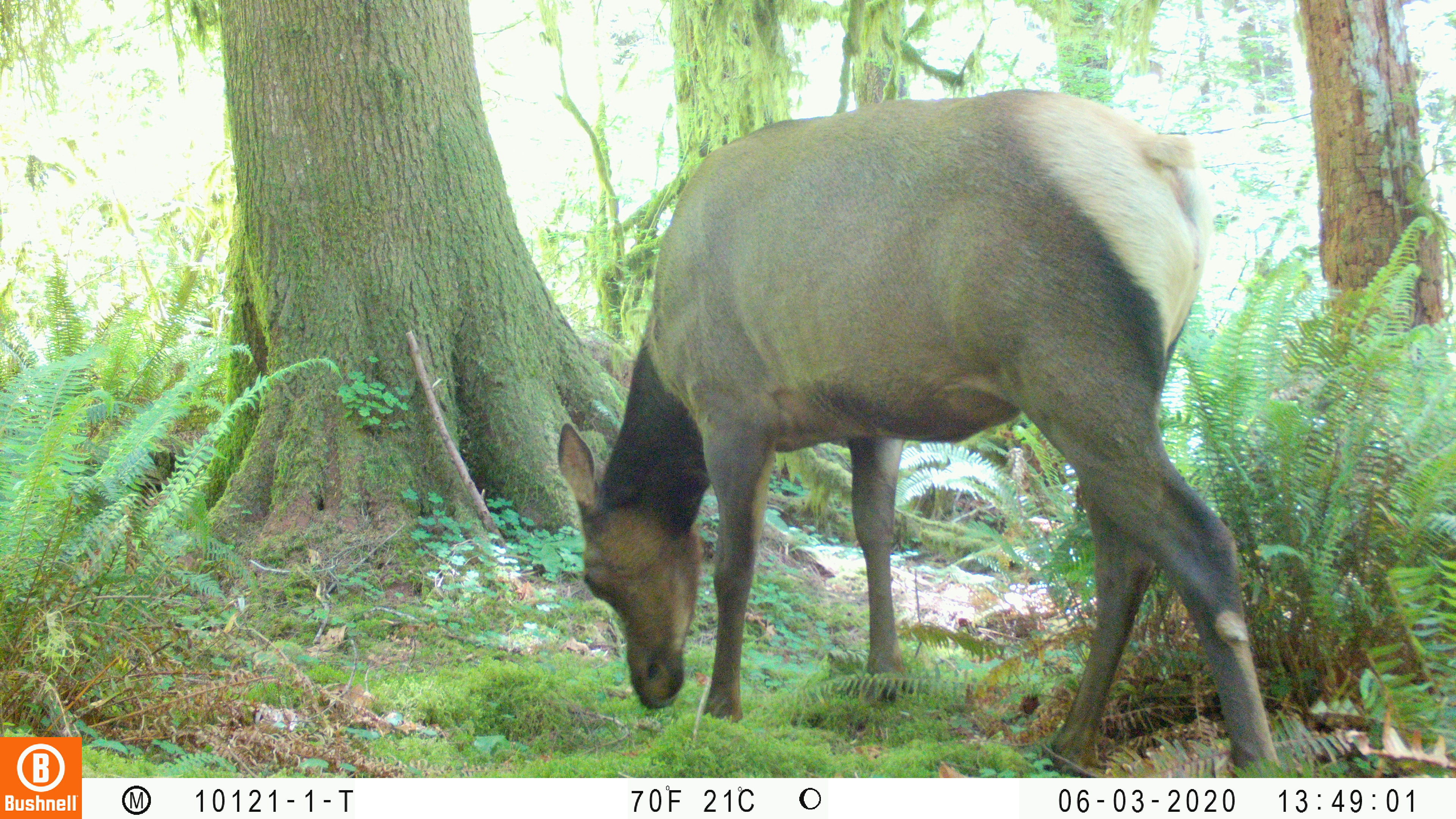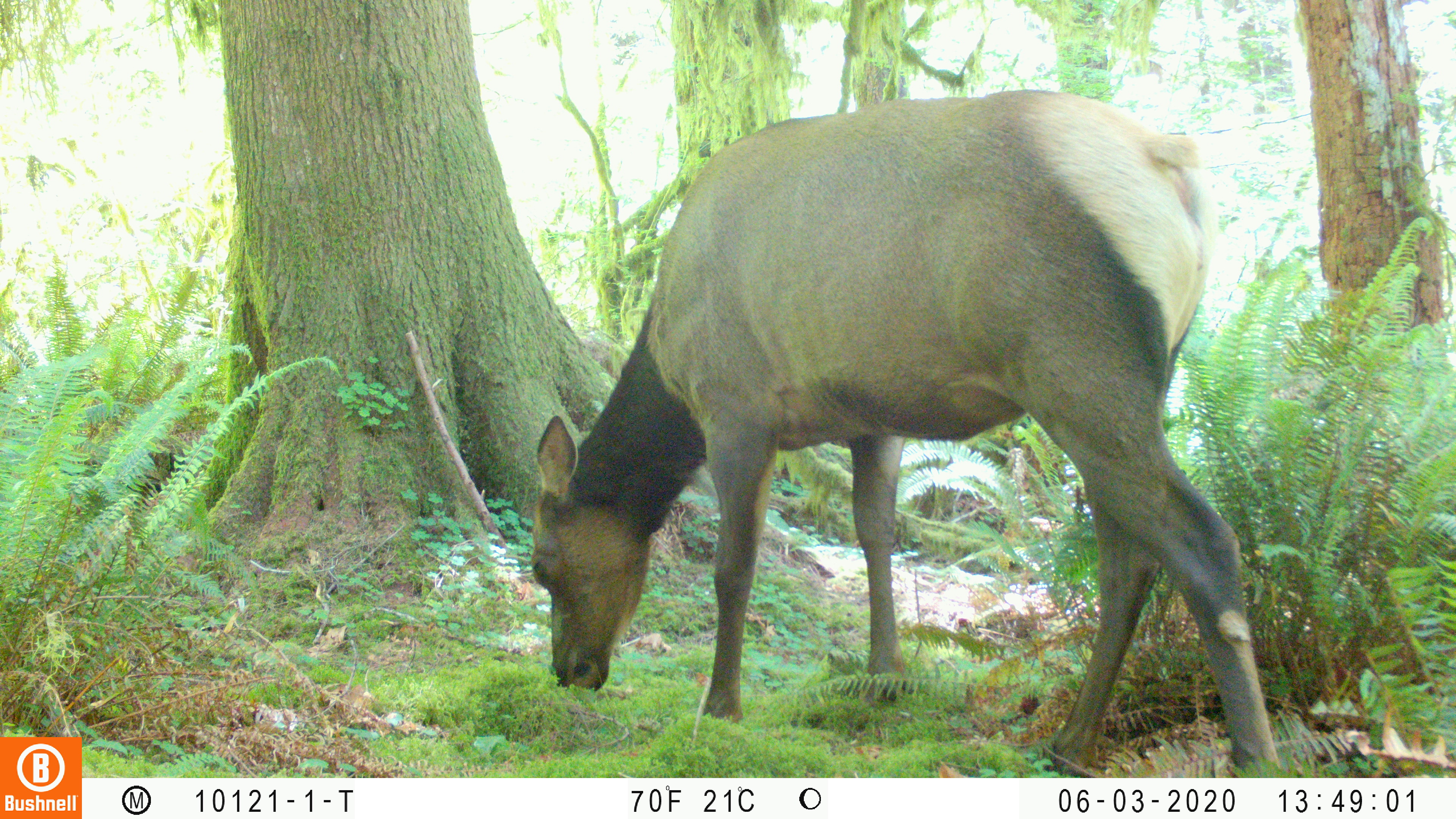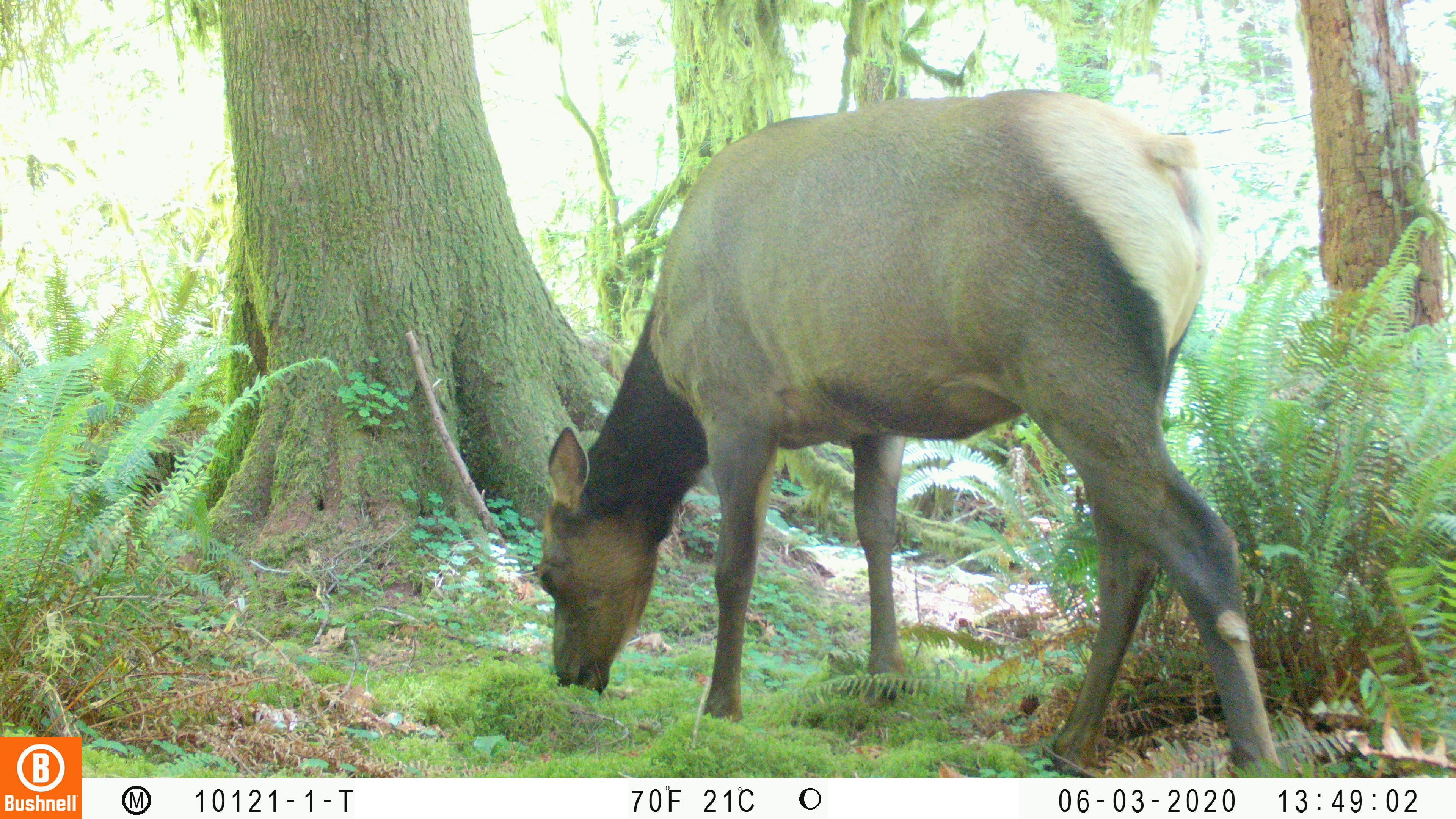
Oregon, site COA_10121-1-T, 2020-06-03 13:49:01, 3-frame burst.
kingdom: Animalia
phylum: Chordata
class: Mammalia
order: Artiodactyla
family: Cervidae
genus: Cervus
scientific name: Cervus canadensis roosevelti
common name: roosevelt elk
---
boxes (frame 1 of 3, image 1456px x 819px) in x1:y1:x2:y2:
roosevelt elk: 548:78:1284:768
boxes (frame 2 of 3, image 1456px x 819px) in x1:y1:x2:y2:
roosevelt elk: 518:82:1286:770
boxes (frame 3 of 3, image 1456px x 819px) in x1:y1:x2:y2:
roosevelt elk: 526:78:1282:766